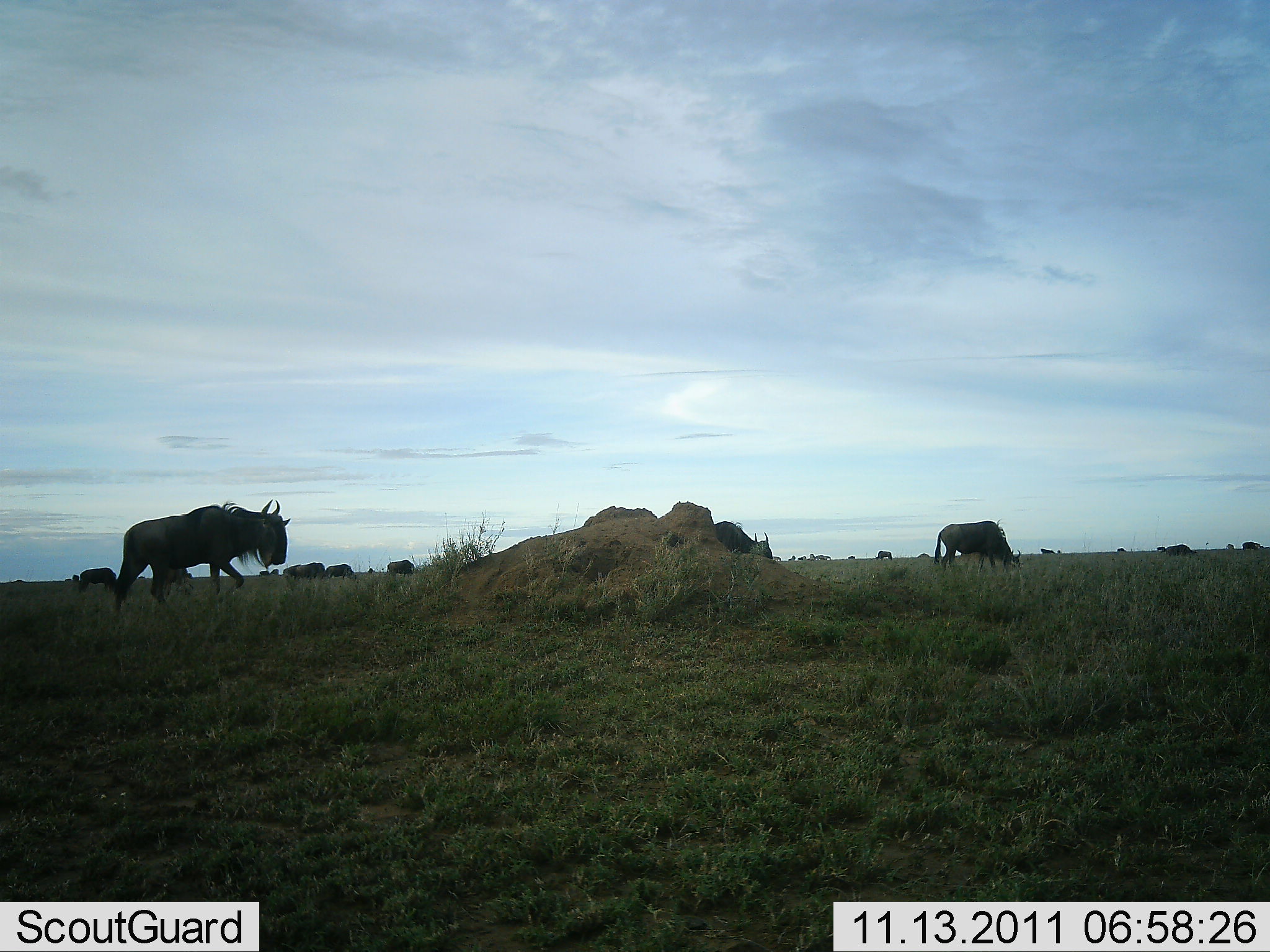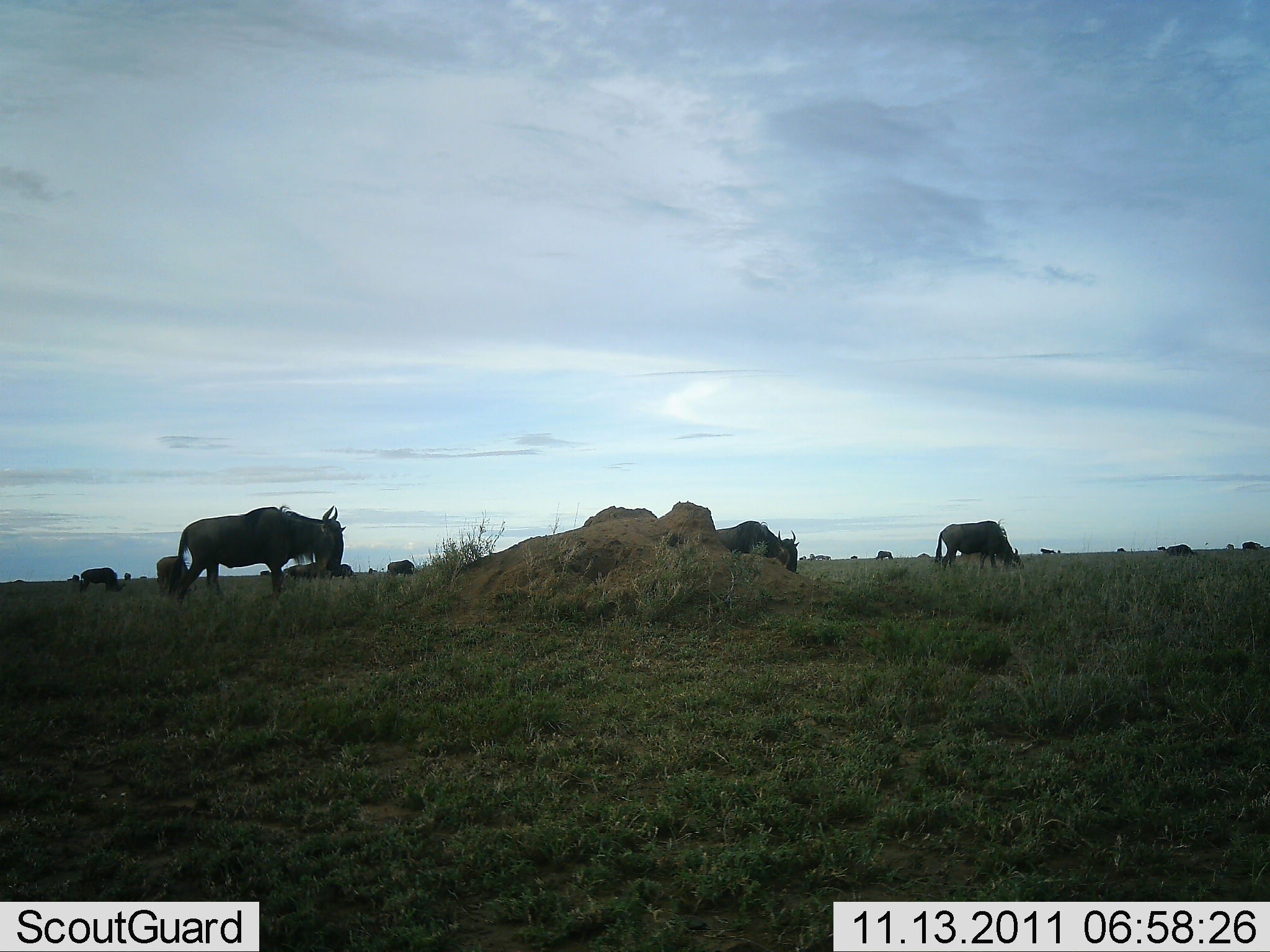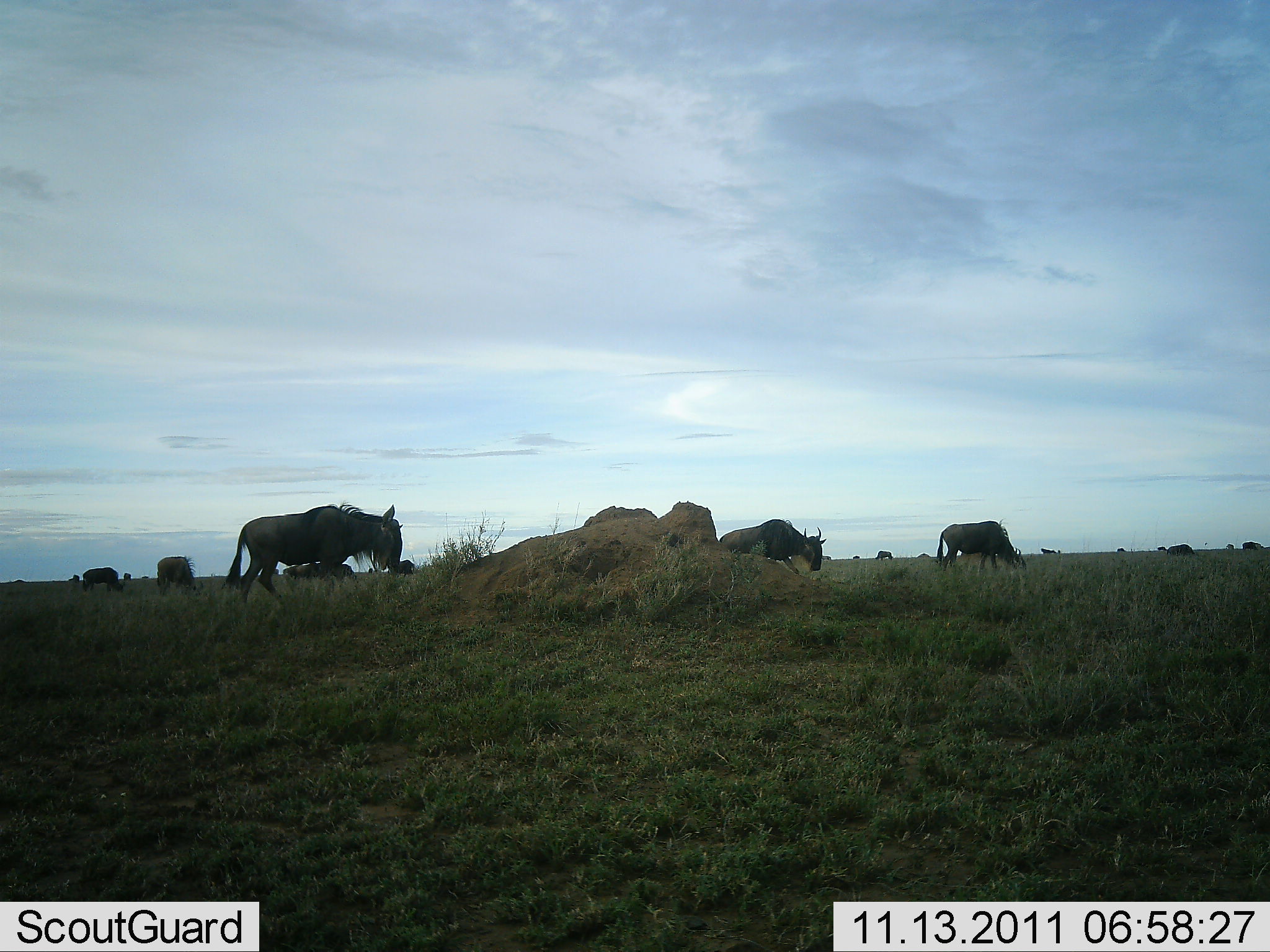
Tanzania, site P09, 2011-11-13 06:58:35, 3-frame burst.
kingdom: Animalia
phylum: Chordata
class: Mammalia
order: Artiodactyla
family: Bovidae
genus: Connochaetes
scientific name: Connochaetes taurinus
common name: blue wildebeest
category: wildebeest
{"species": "wildebeest (blue wildebeest) (Connochaetes taurinus)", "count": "11-50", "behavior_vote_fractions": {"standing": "62%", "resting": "6%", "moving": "75%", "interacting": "0%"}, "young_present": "0%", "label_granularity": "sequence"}